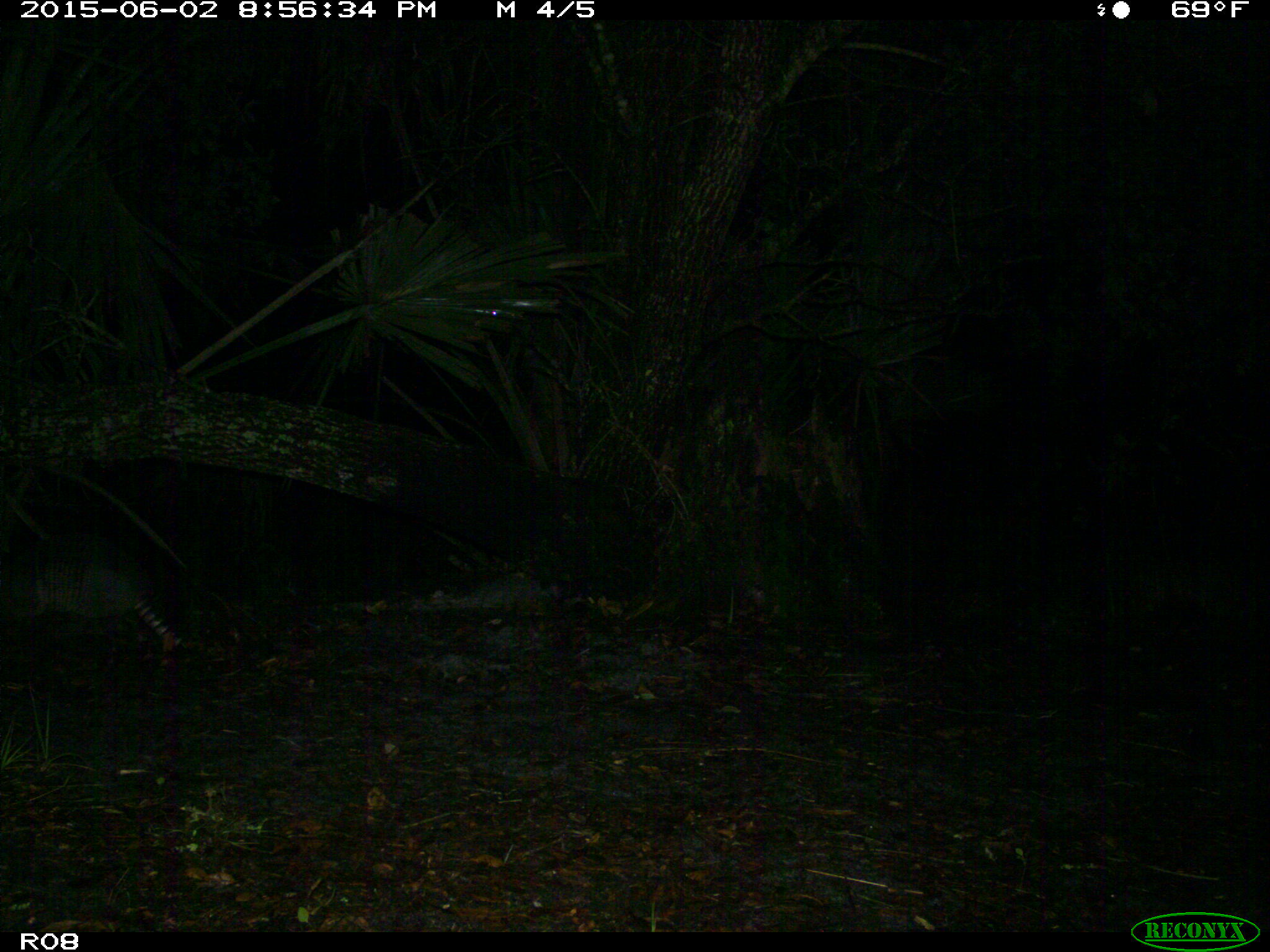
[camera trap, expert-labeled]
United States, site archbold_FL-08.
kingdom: Animalia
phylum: Chordata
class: Mammalia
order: Cingulata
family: Dasypodidae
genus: Dasypus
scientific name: Dasypus novemcinctus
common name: nine-banded armadillo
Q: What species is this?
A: Dasypus novemcinctus (nine-banded armadillo).